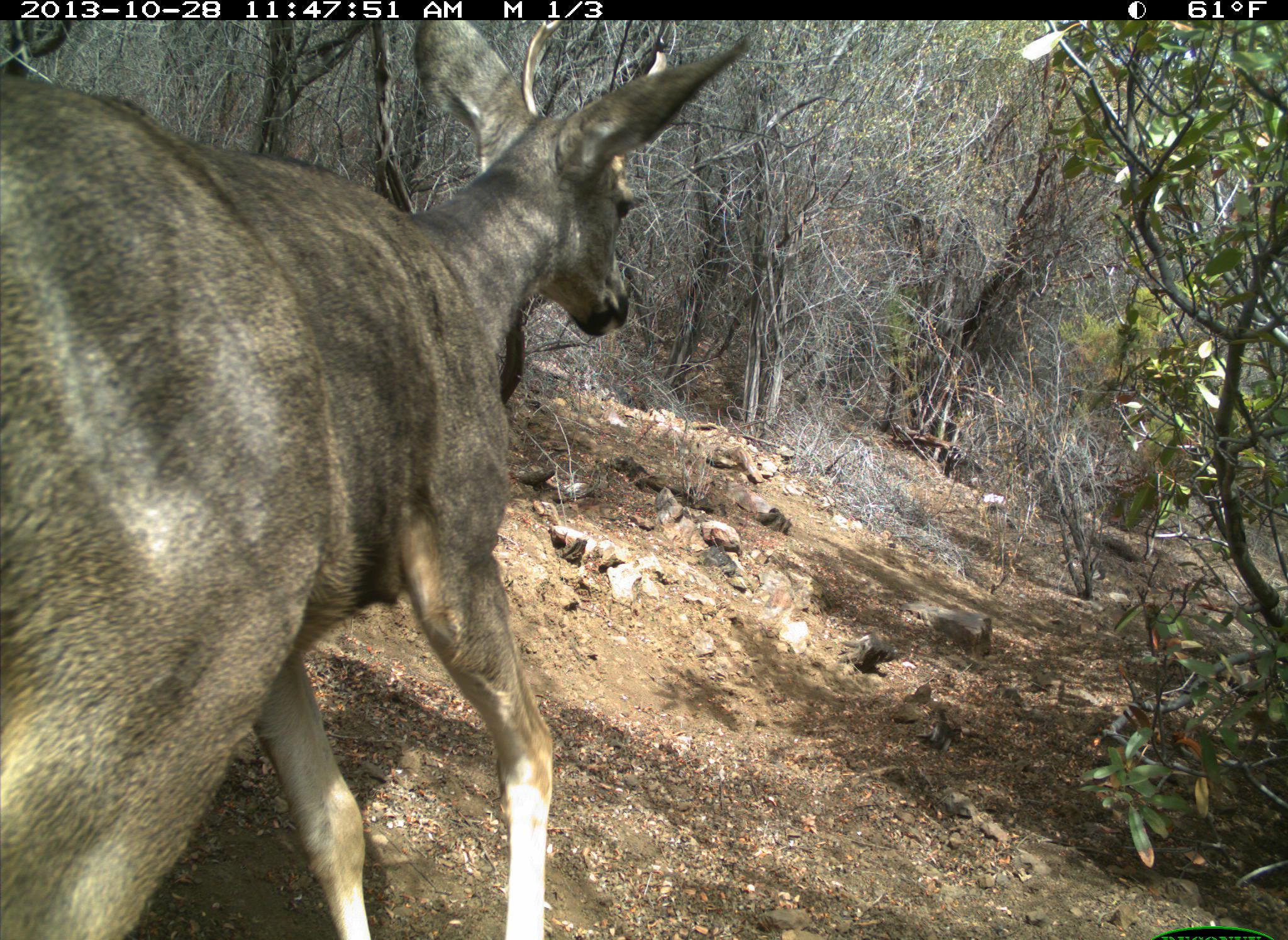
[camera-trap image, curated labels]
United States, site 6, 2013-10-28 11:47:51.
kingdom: Animalia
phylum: Chordata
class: Mammalia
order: Artiodactyla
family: Cervidae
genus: Odocoileus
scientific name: Odocoileus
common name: deer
Deer (Odocoileus).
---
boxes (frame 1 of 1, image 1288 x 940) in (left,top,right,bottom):
deer: (2,17,754,938)